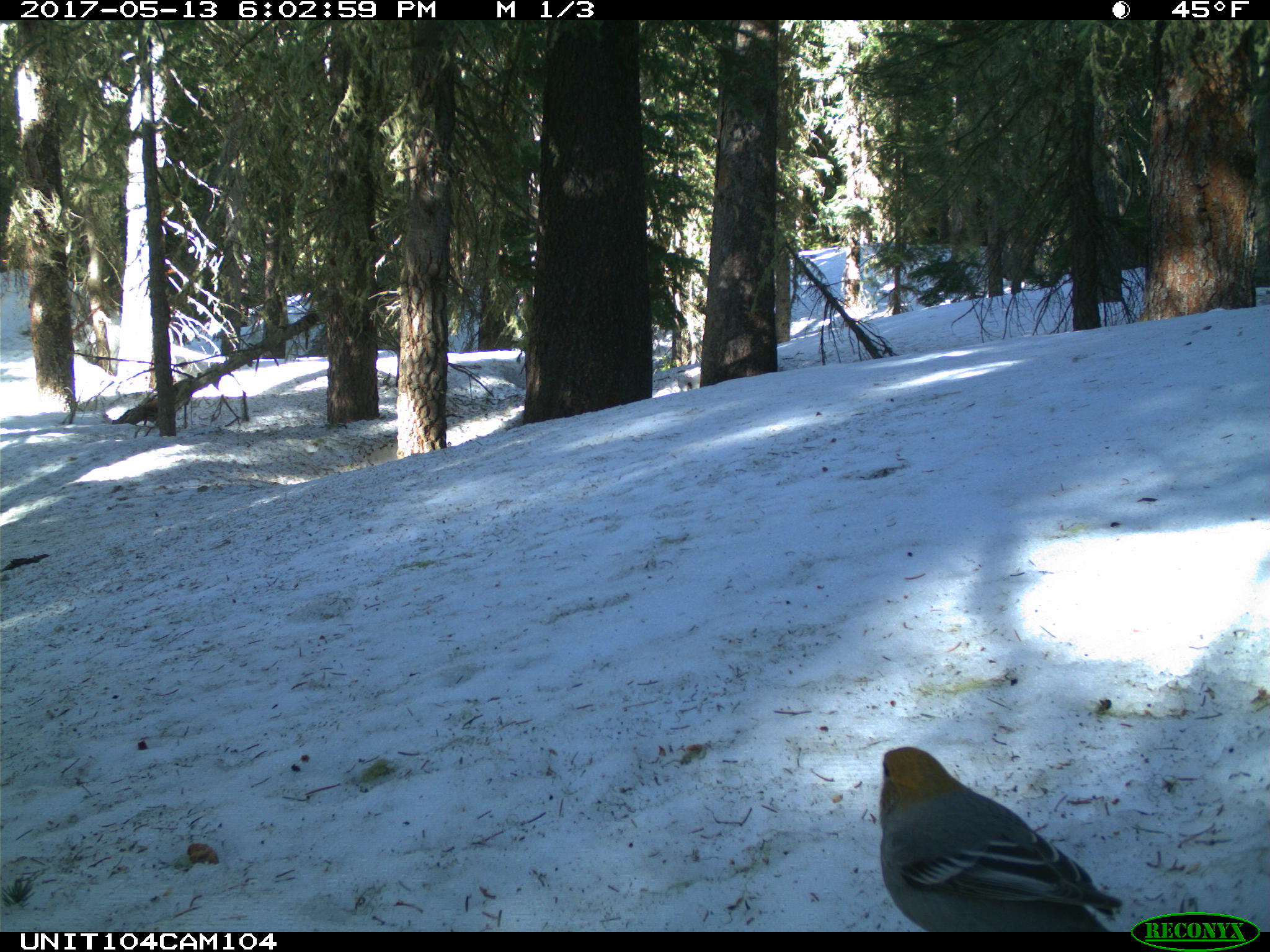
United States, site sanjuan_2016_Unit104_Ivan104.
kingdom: Animalia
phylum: Chordata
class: Aves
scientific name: Aves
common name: birds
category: unidentified bird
Unidentified bird (birds) (Aves).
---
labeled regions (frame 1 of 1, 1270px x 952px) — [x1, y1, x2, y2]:
animal: [880, 747, 1122, 932]